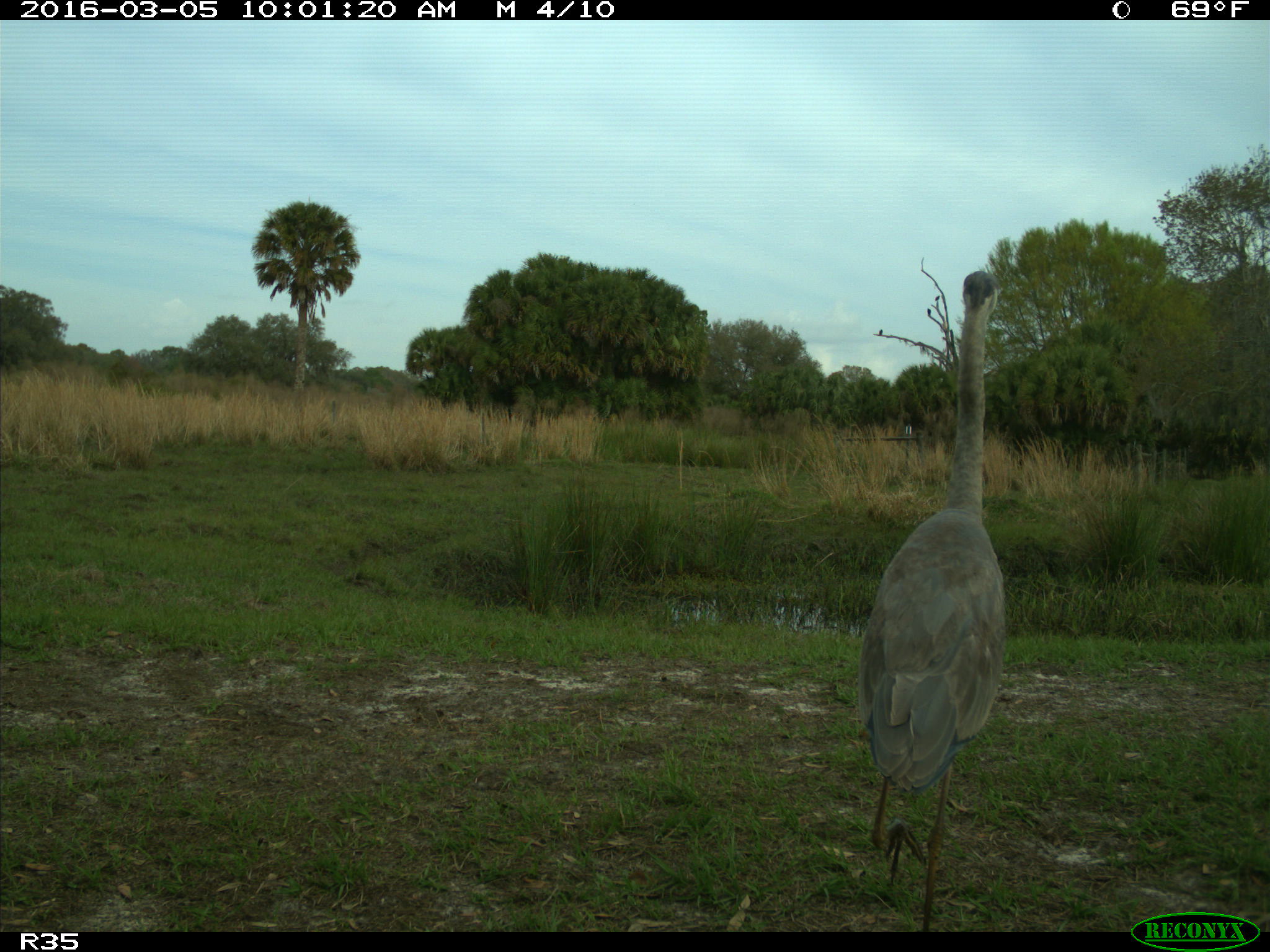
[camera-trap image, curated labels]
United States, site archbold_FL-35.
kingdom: Animalia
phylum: Chordata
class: Aves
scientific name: Aves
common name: birds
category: unidentified bird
Unidentified bird (birds) (Aves).